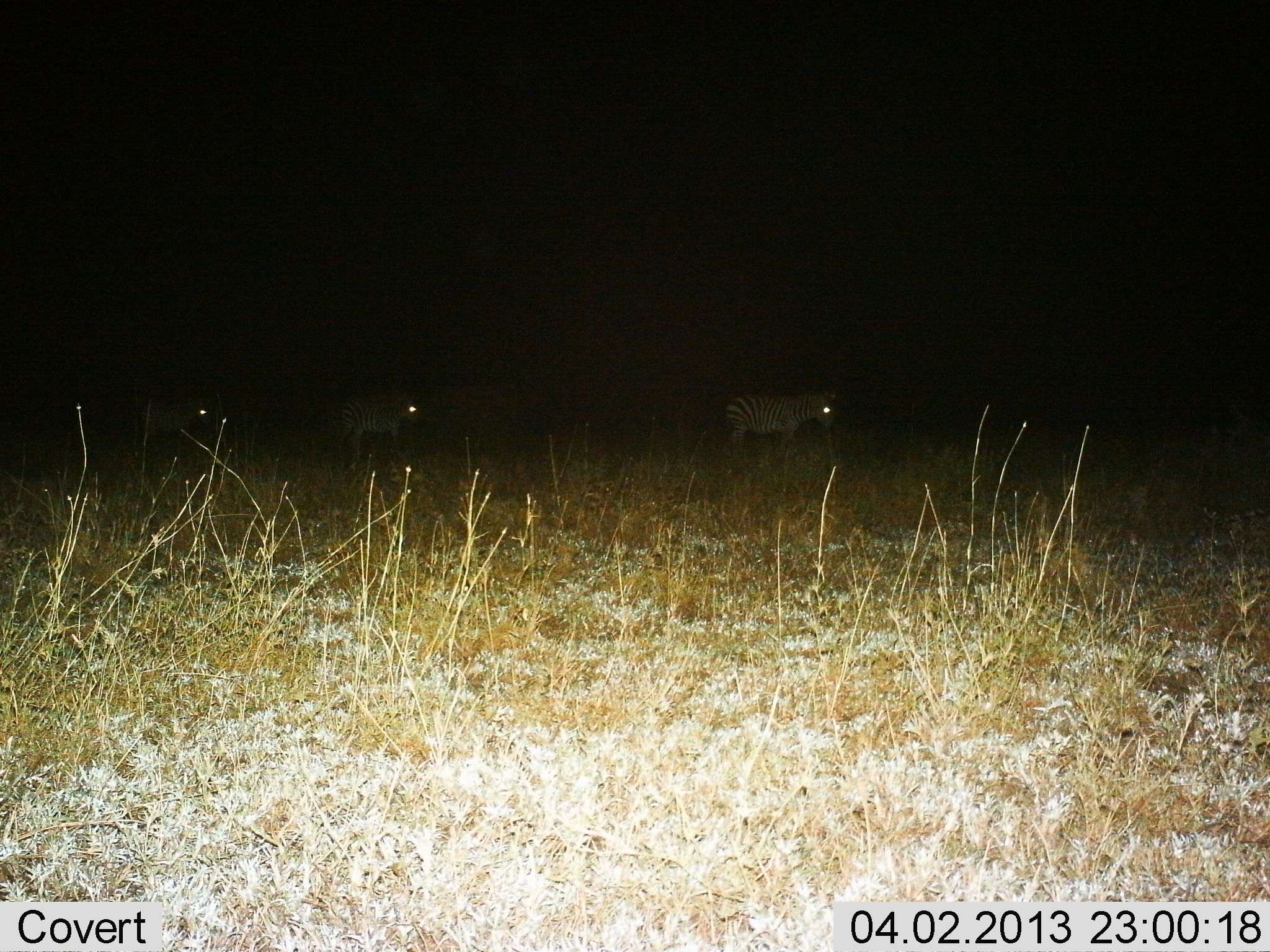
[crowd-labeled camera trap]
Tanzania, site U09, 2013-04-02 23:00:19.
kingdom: Animalia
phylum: Chordata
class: Mammalia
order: Perissodactyla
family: Equidae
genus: Equus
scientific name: Equus quagga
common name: plains zebra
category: zebra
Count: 3.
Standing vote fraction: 67%.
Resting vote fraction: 6%.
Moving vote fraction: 30%.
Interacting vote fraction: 0%.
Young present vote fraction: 0%.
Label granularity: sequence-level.